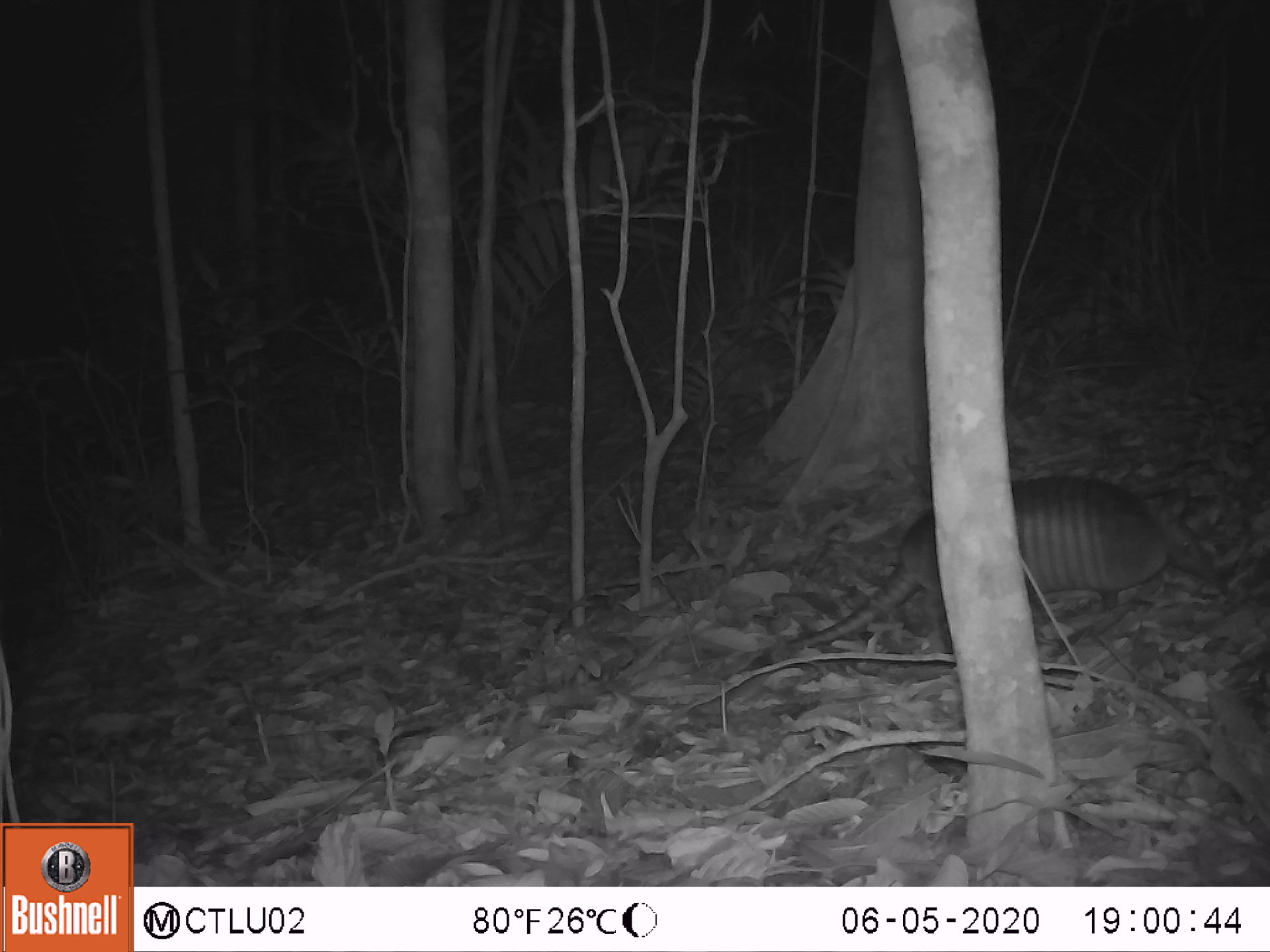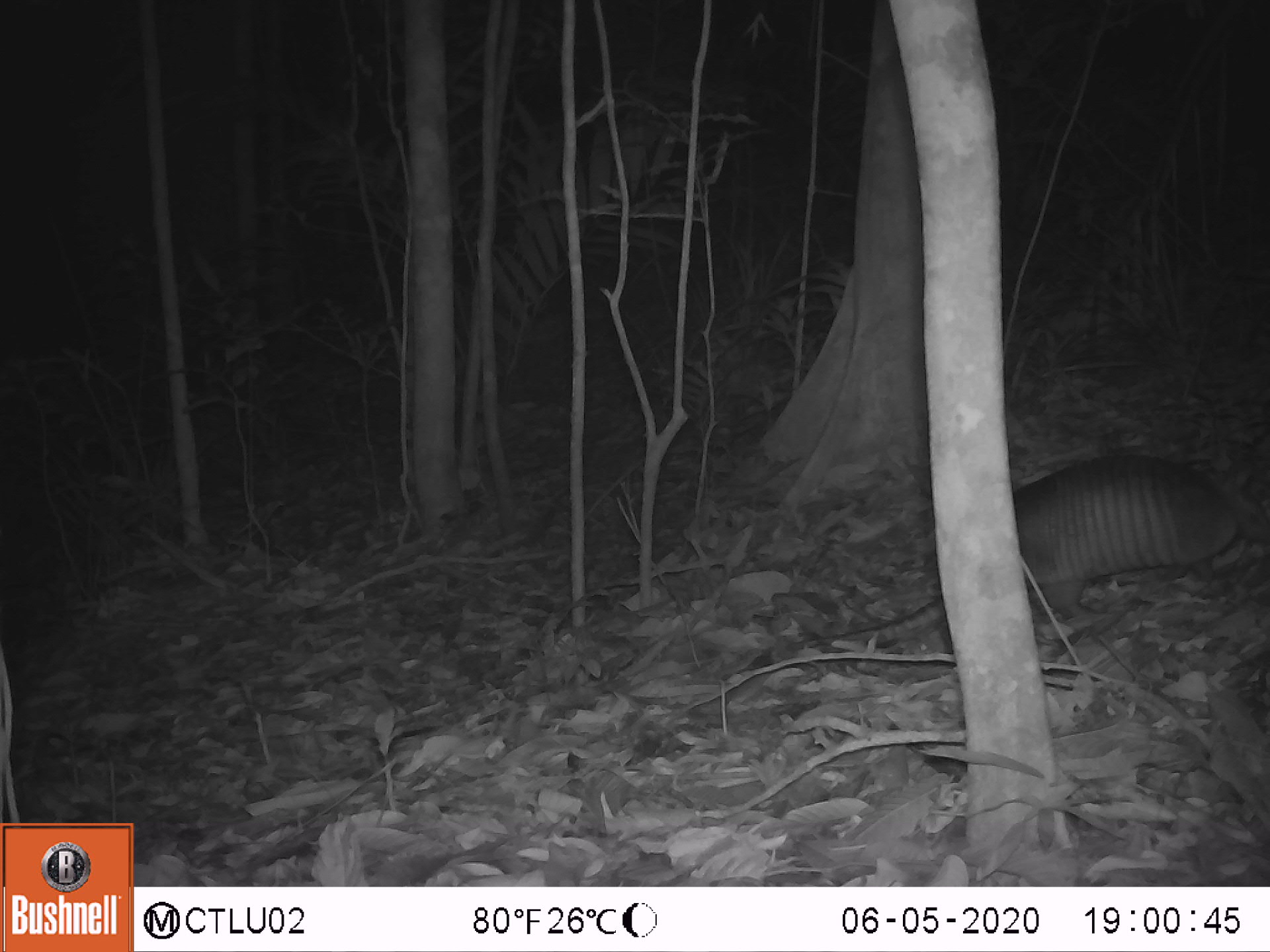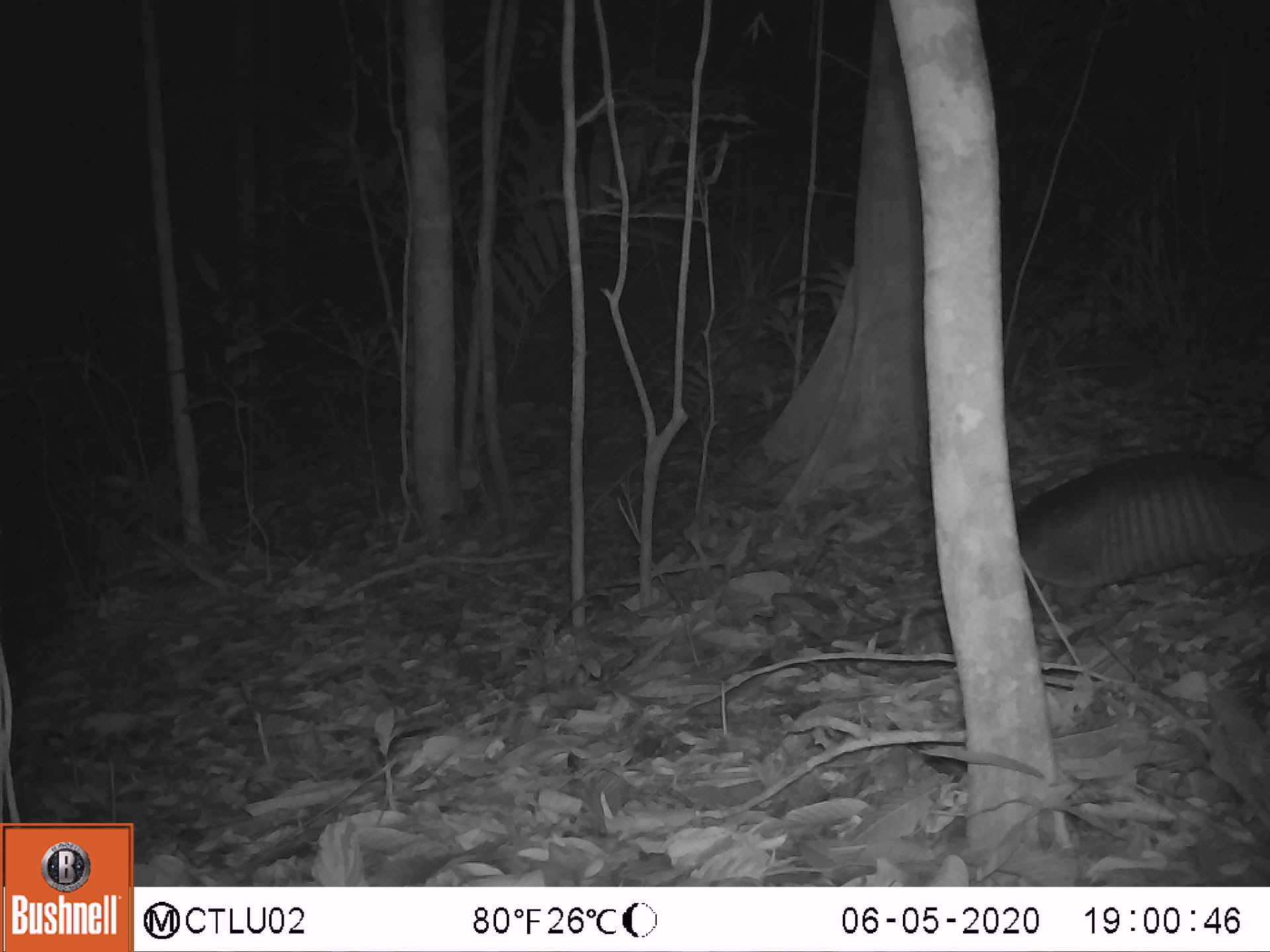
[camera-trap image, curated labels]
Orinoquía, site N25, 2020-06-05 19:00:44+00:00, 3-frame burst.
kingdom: Animalia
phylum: Chordata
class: Mammalia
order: Cingulata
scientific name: Cingulata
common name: armadillo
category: unknown armadillo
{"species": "unknown armadillo (armadillo) (Cingulata)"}